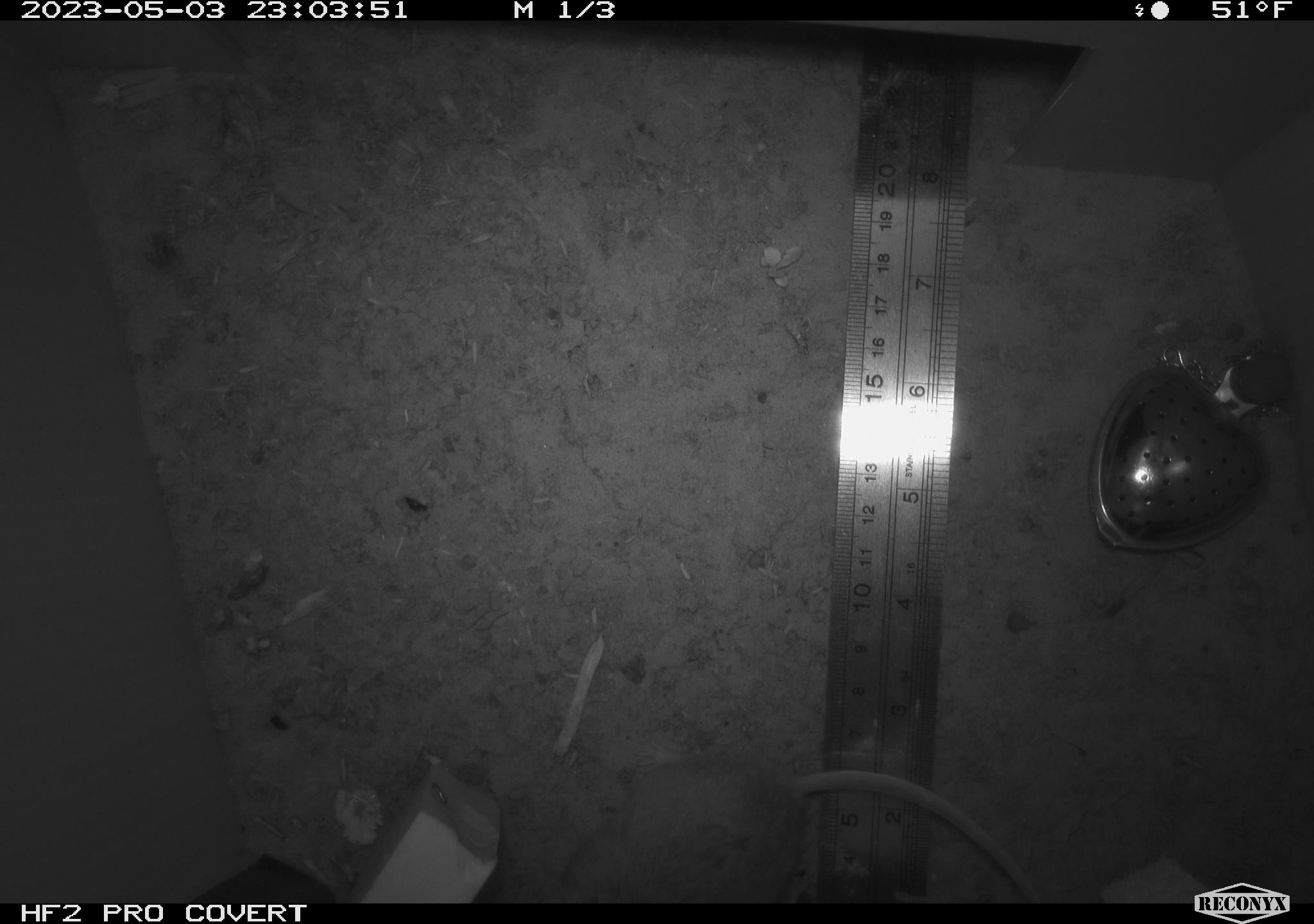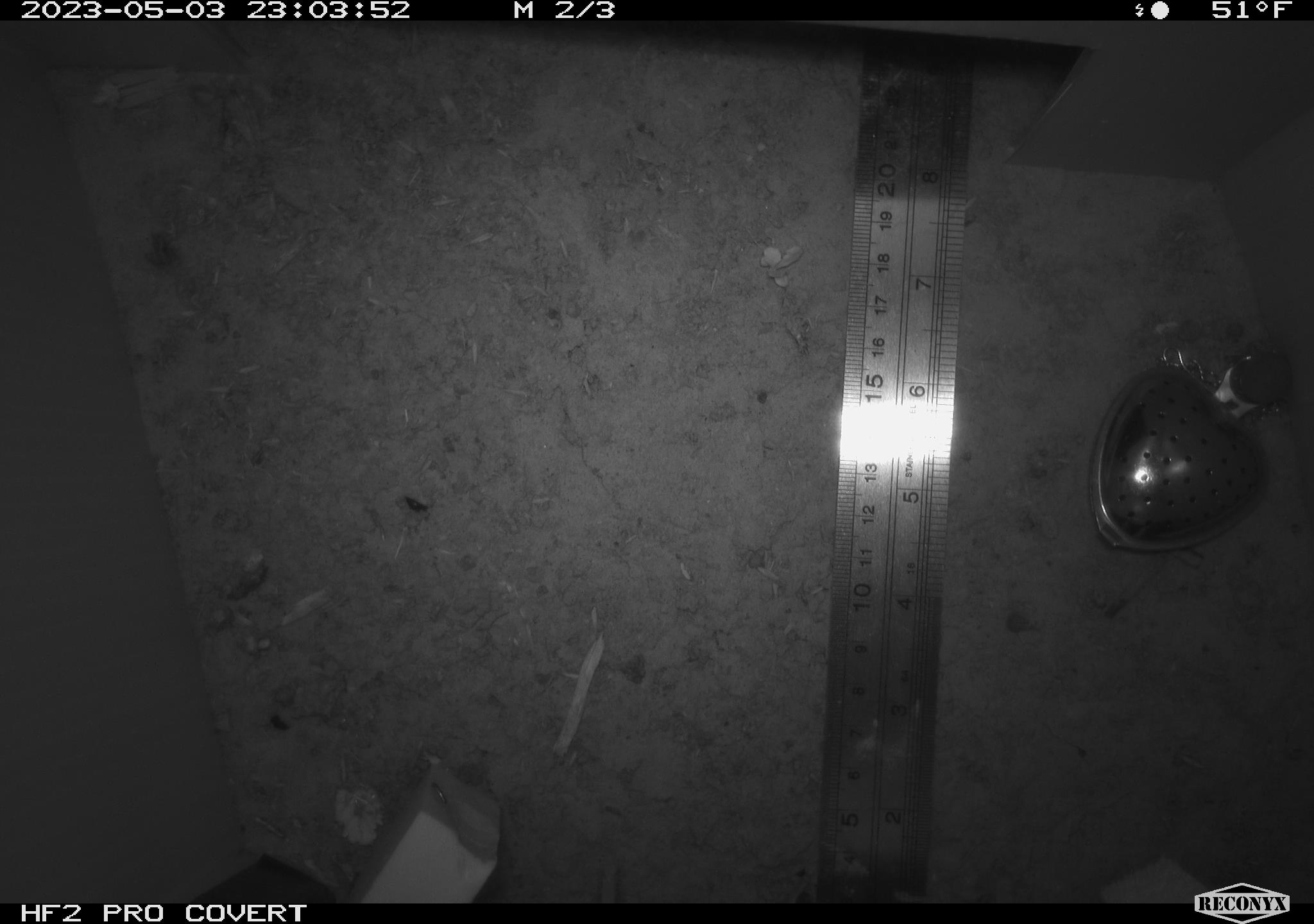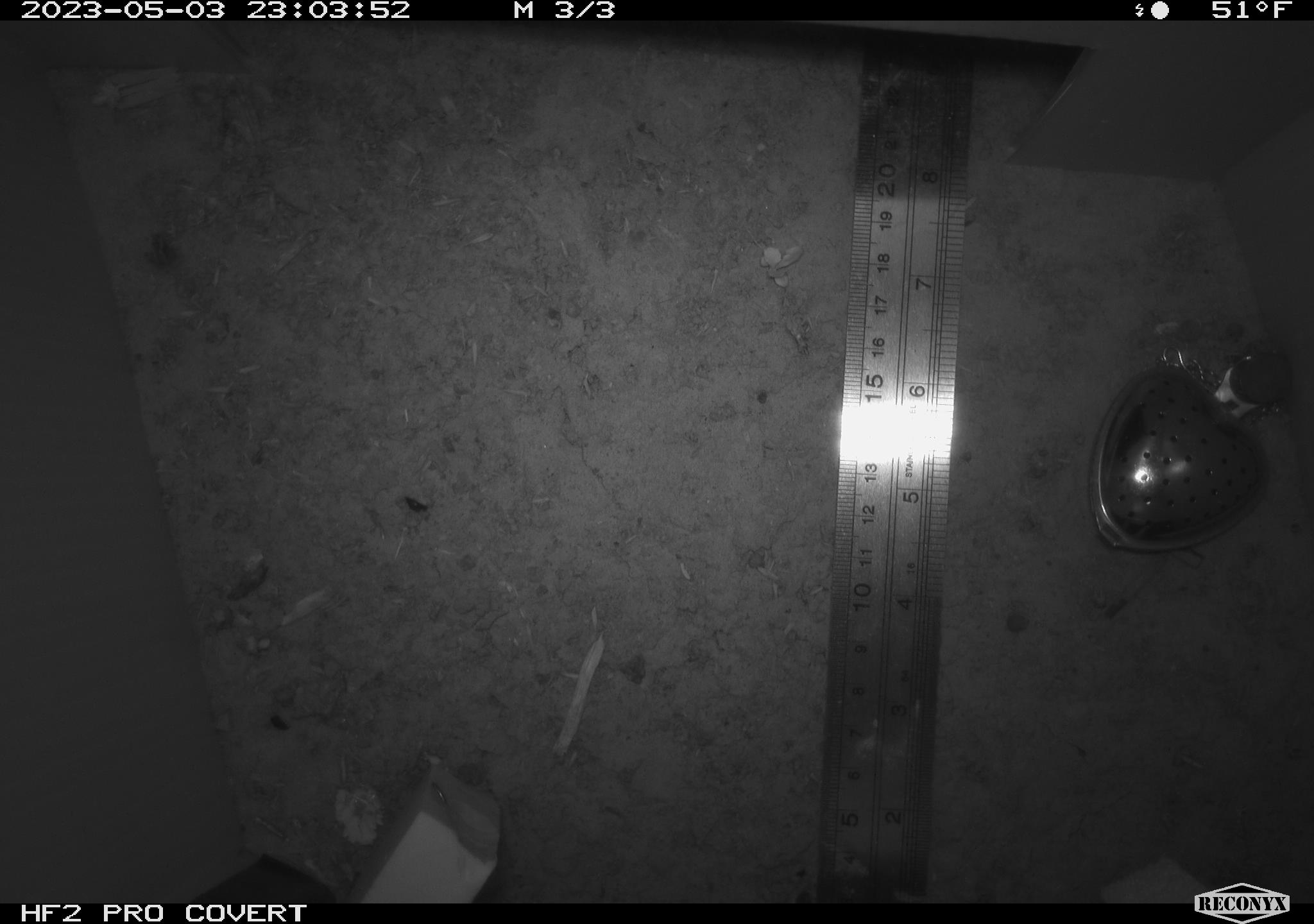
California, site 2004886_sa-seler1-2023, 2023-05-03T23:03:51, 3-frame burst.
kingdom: Animalia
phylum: Chordata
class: Mammalia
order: Rodentia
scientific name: Rodentia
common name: mouse species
Mouse species (Rodentia).